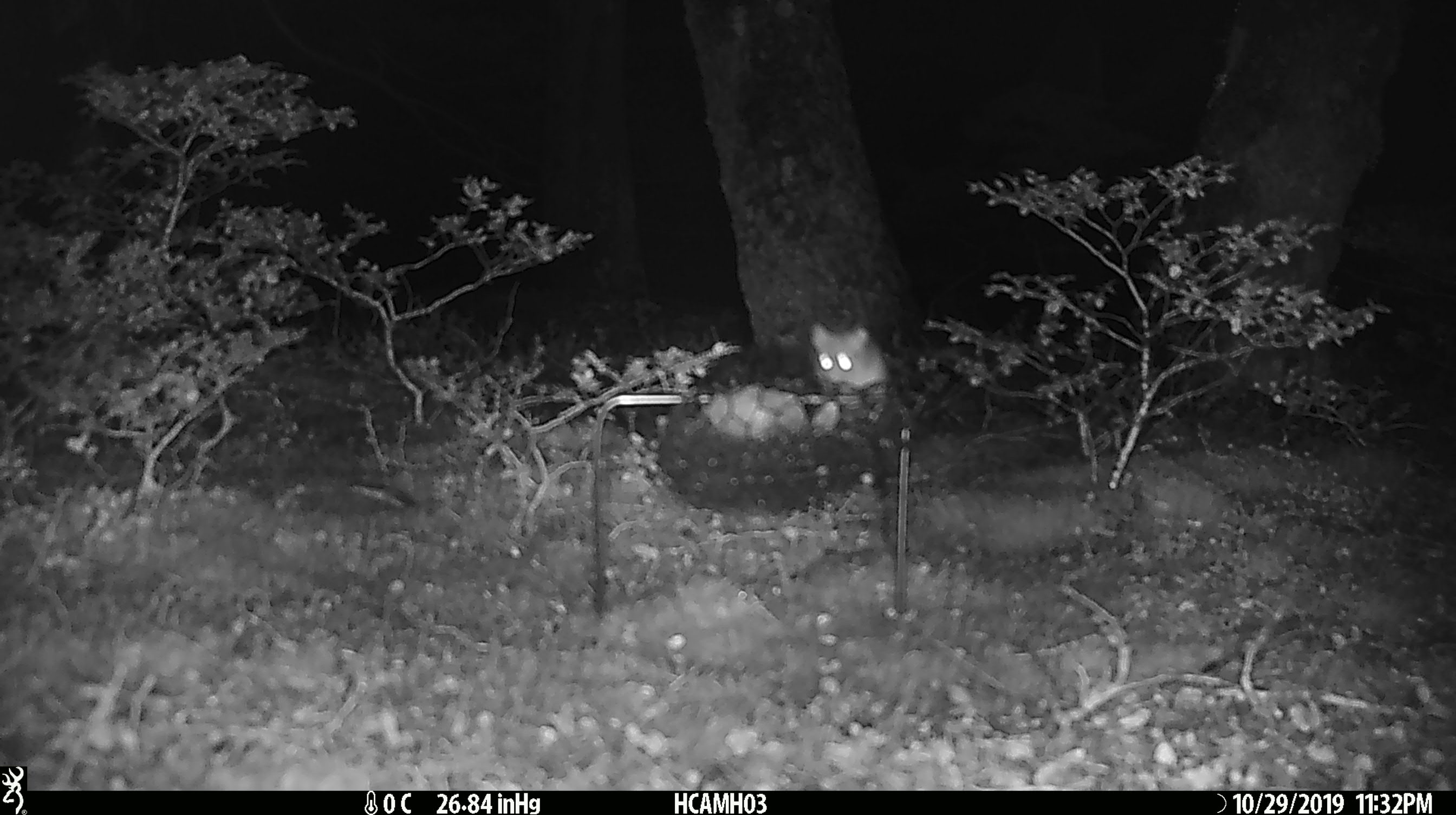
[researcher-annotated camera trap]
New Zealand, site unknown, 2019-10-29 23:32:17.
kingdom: Animalia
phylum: Chordata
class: Mammalia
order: Rodentia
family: Muridae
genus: Mus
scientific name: Mus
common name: mouse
Mouse (Mus).